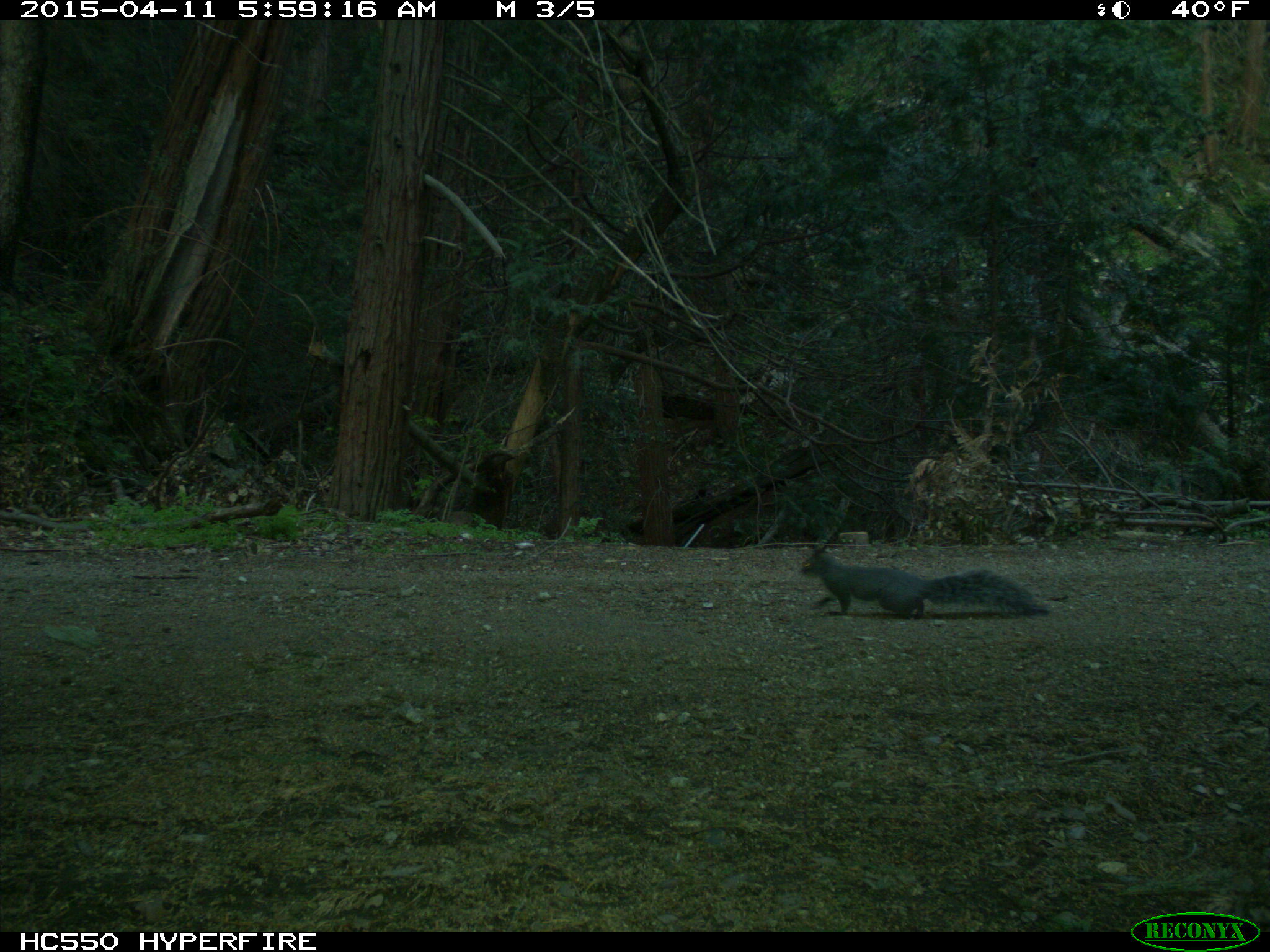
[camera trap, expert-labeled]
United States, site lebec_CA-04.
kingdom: Animalia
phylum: Chordata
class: Mammalia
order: Rodentia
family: Sciuridae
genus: Sciurus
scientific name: Sciurus carolinensis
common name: eastern gray squirrel